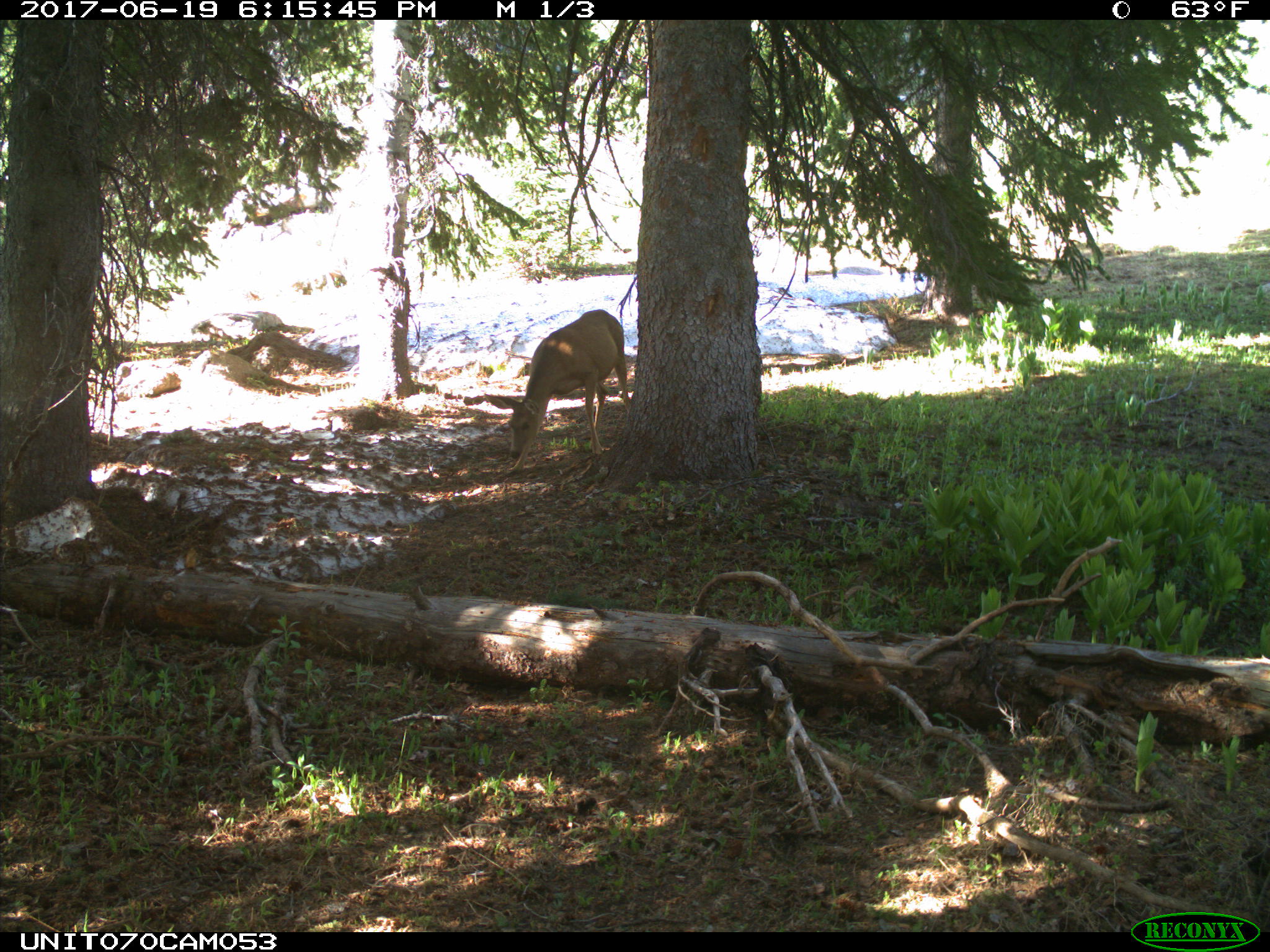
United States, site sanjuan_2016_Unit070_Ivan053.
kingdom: Animalia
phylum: Chordata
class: Mammalia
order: Artiodactyla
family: Cervidae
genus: Odocoileus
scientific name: Odocoileus hemionus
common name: mule deer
Odocoileus hemionus (mule deer).